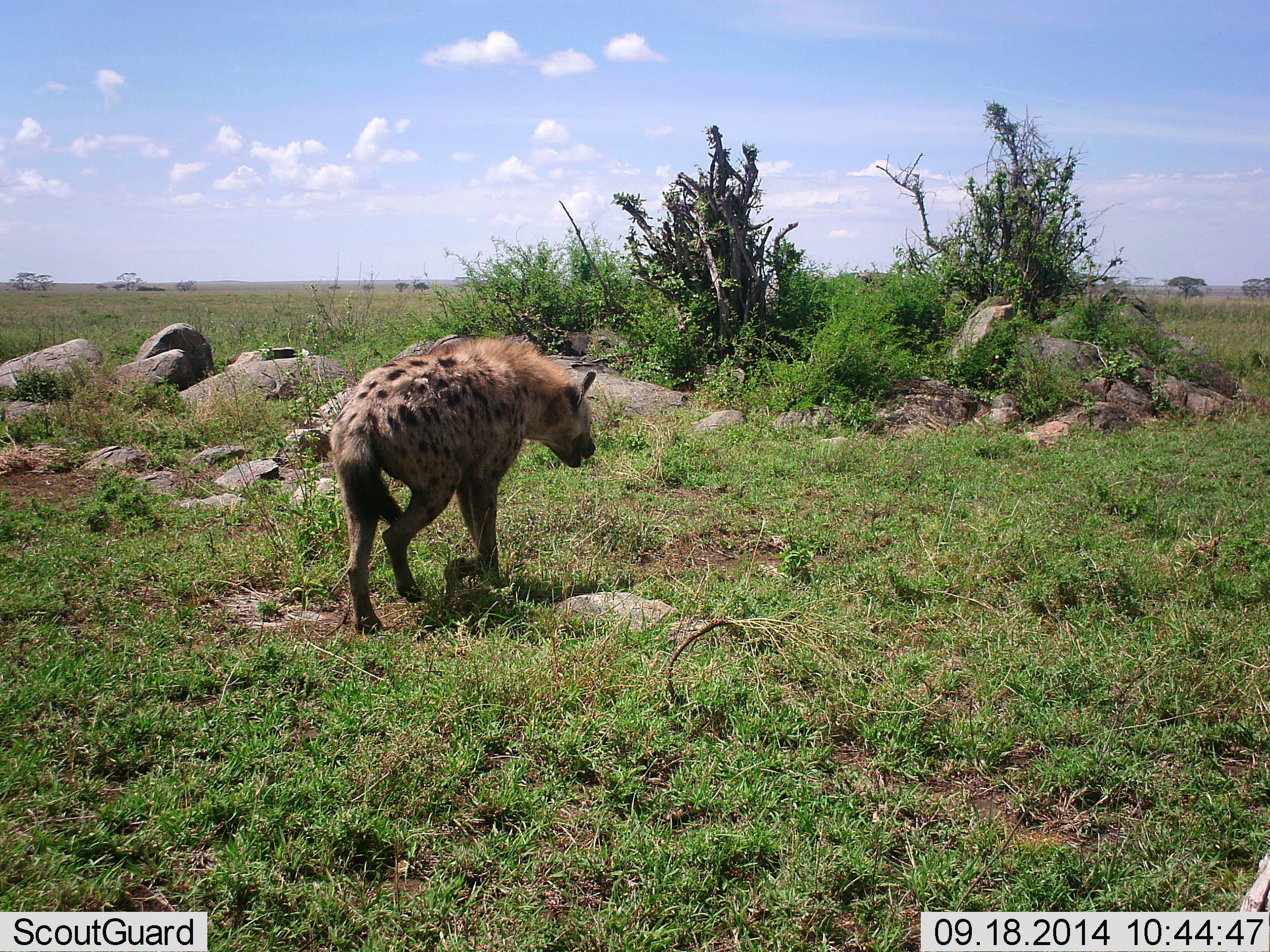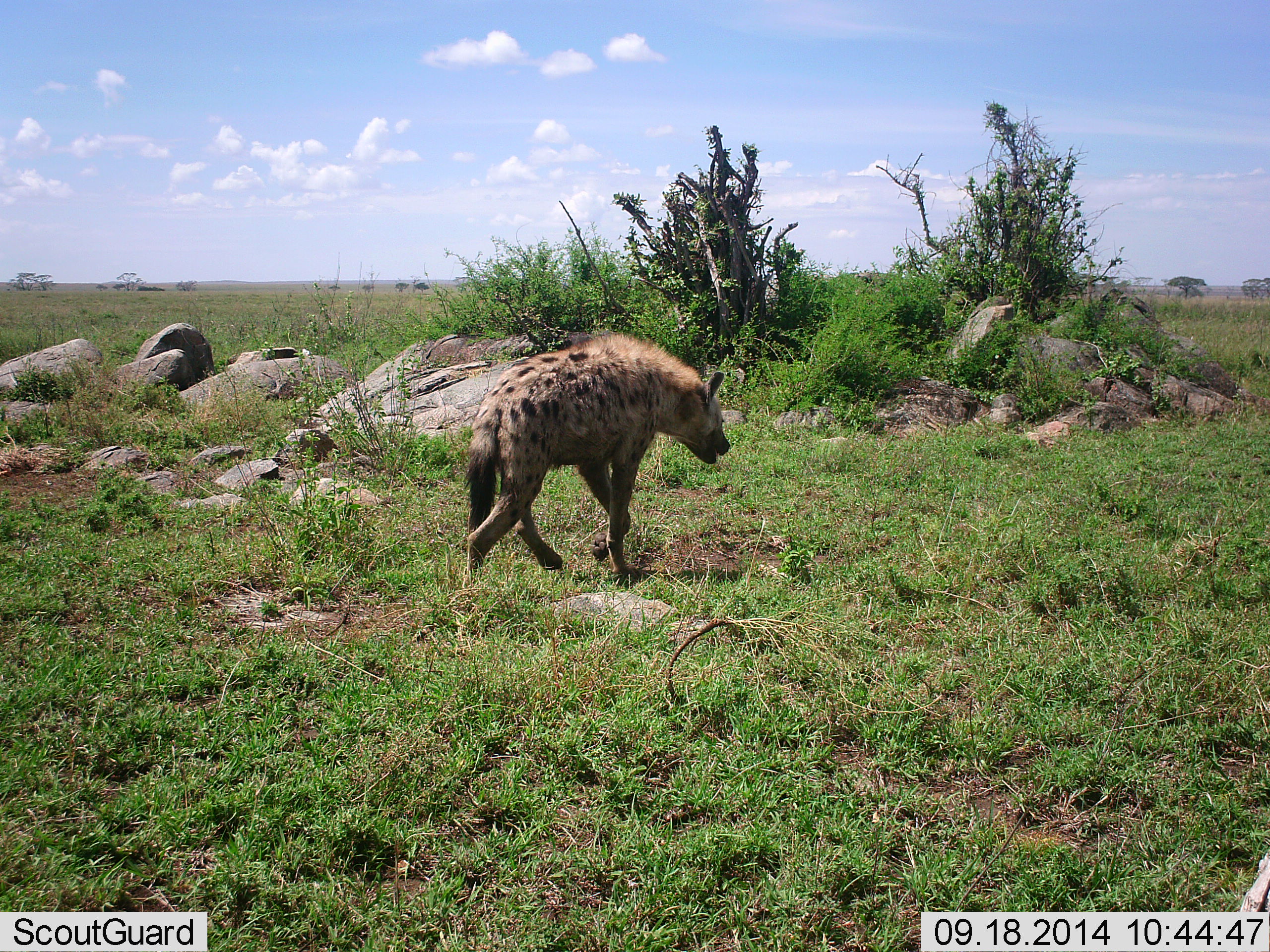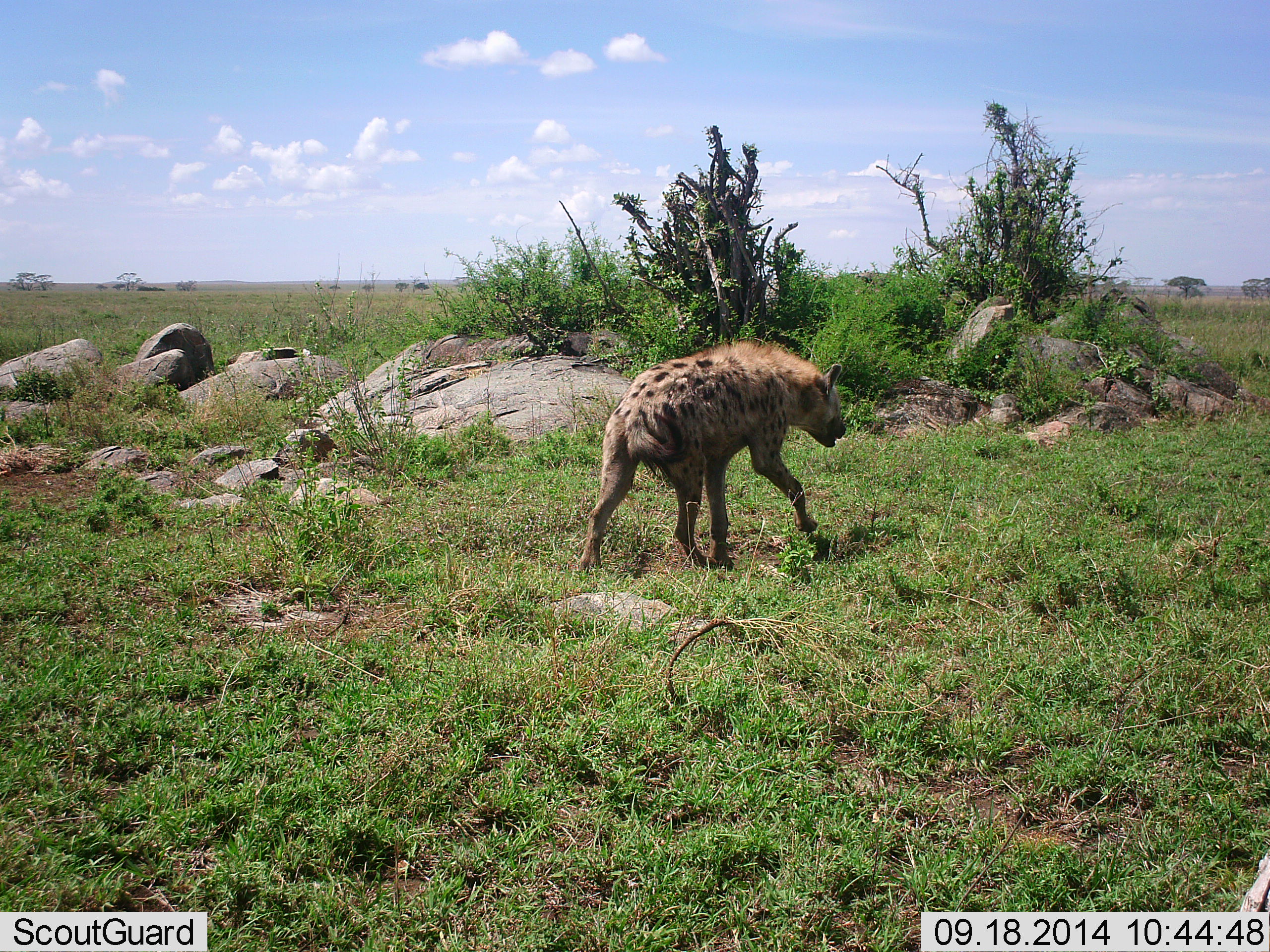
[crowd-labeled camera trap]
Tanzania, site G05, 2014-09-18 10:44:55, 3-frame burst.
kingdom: Animalia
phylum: Chordata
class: Mammalia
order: Carnivora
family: Hyaenidae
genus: Crocuta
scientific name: Crocuta crocuta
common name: spotted hyena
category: hyenaspotted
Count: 1.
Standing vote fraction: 0%.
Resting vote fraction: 0%.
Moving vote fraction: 100%.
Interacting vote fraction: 0%.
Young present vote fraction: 0%.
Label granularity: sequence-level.